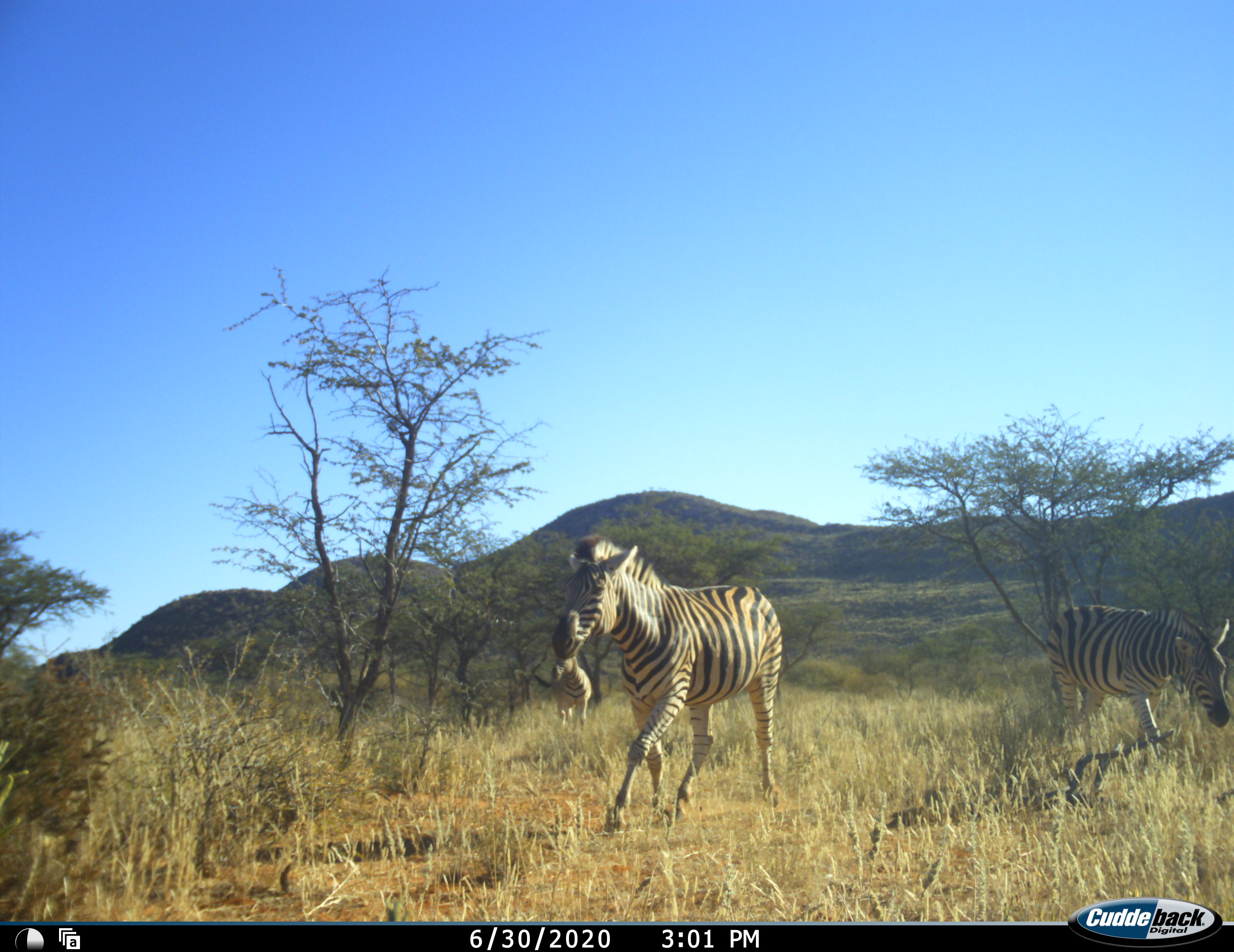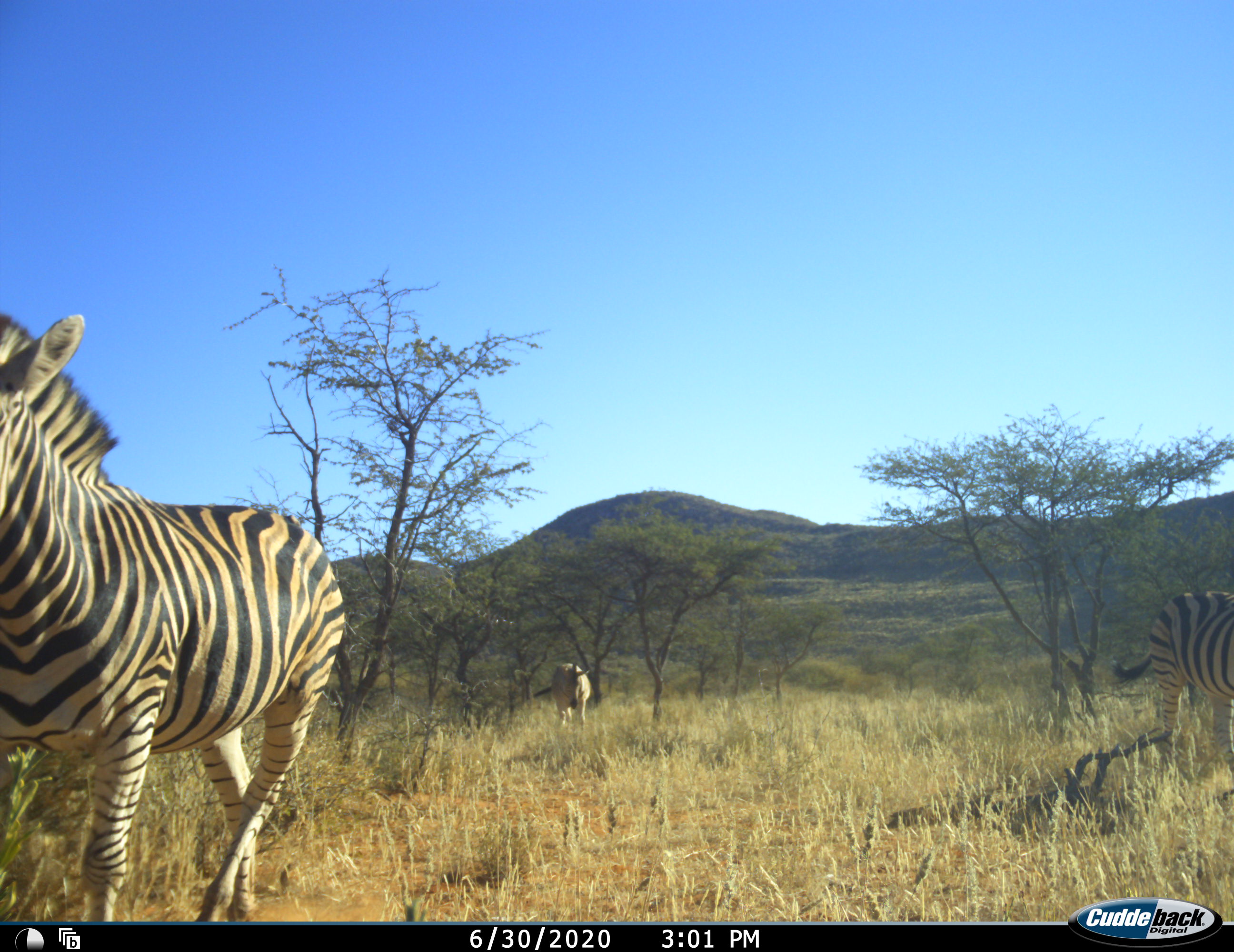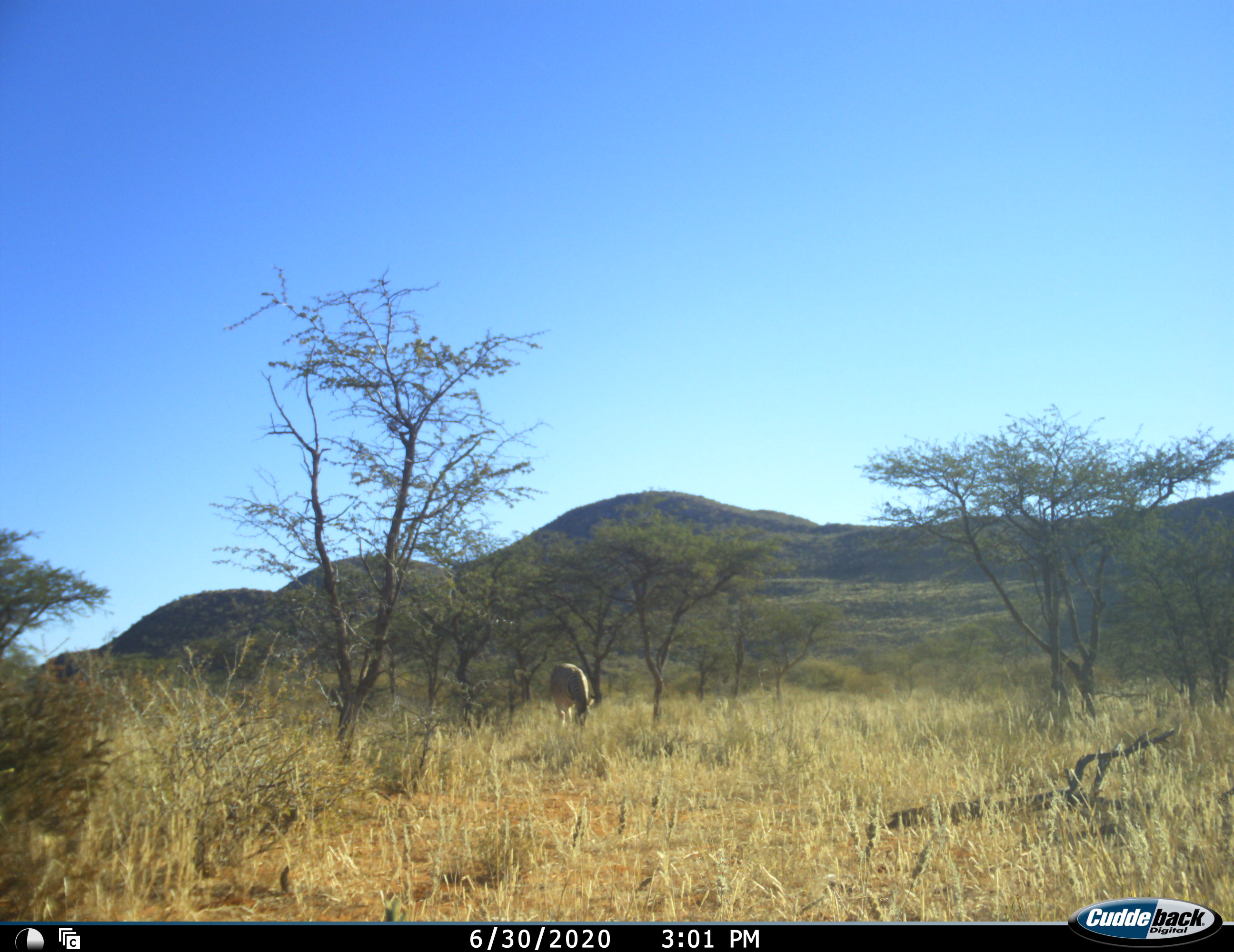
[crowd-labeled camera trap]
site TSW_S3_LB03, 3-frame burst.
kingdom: Animalia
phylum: Chordata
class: Mammalia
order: Perissodactyla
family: Equidae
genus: Equus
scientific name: Equus quagga burchellii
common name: burchell's zebra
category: zebraburchells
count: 3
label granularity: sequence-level